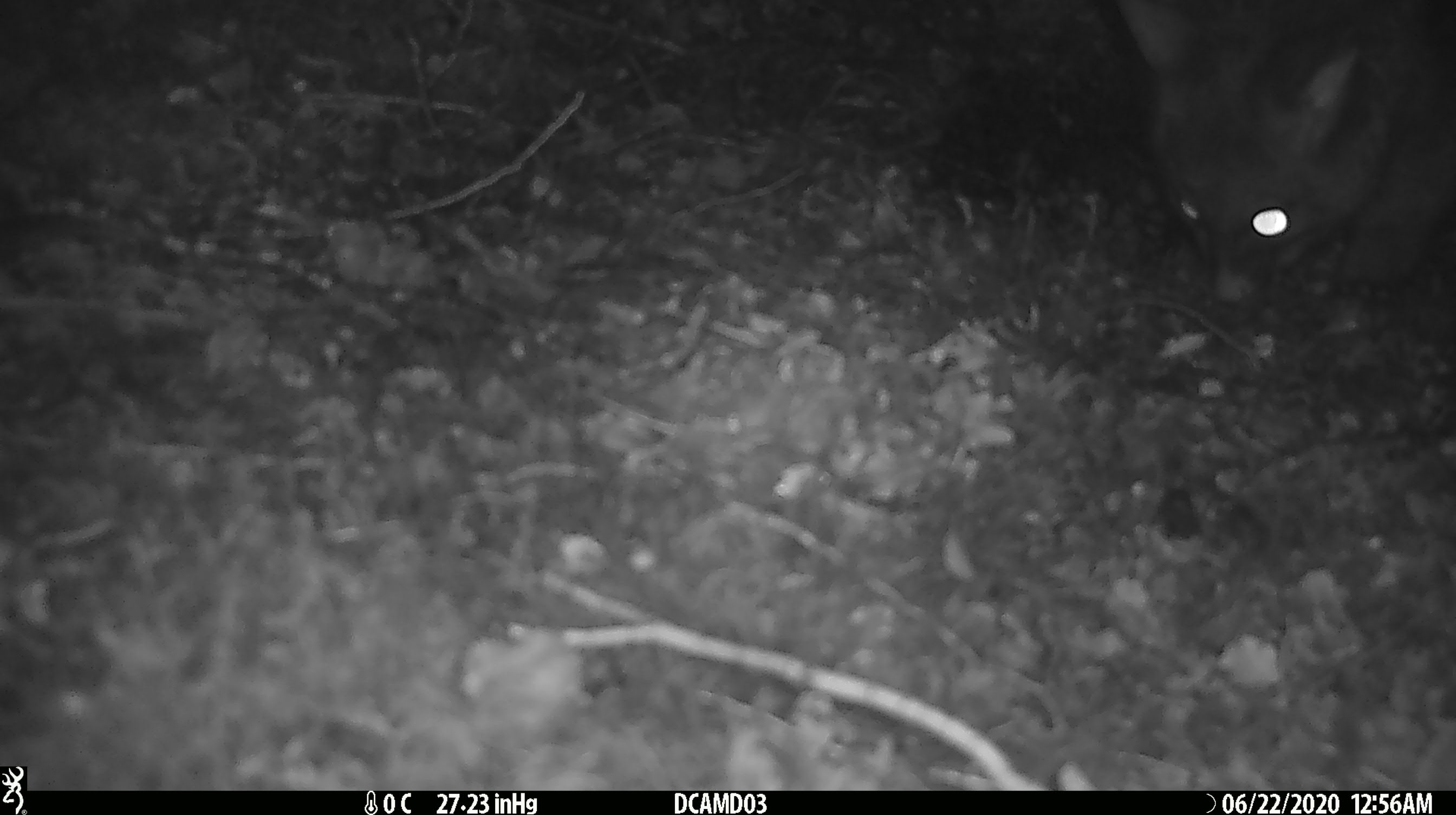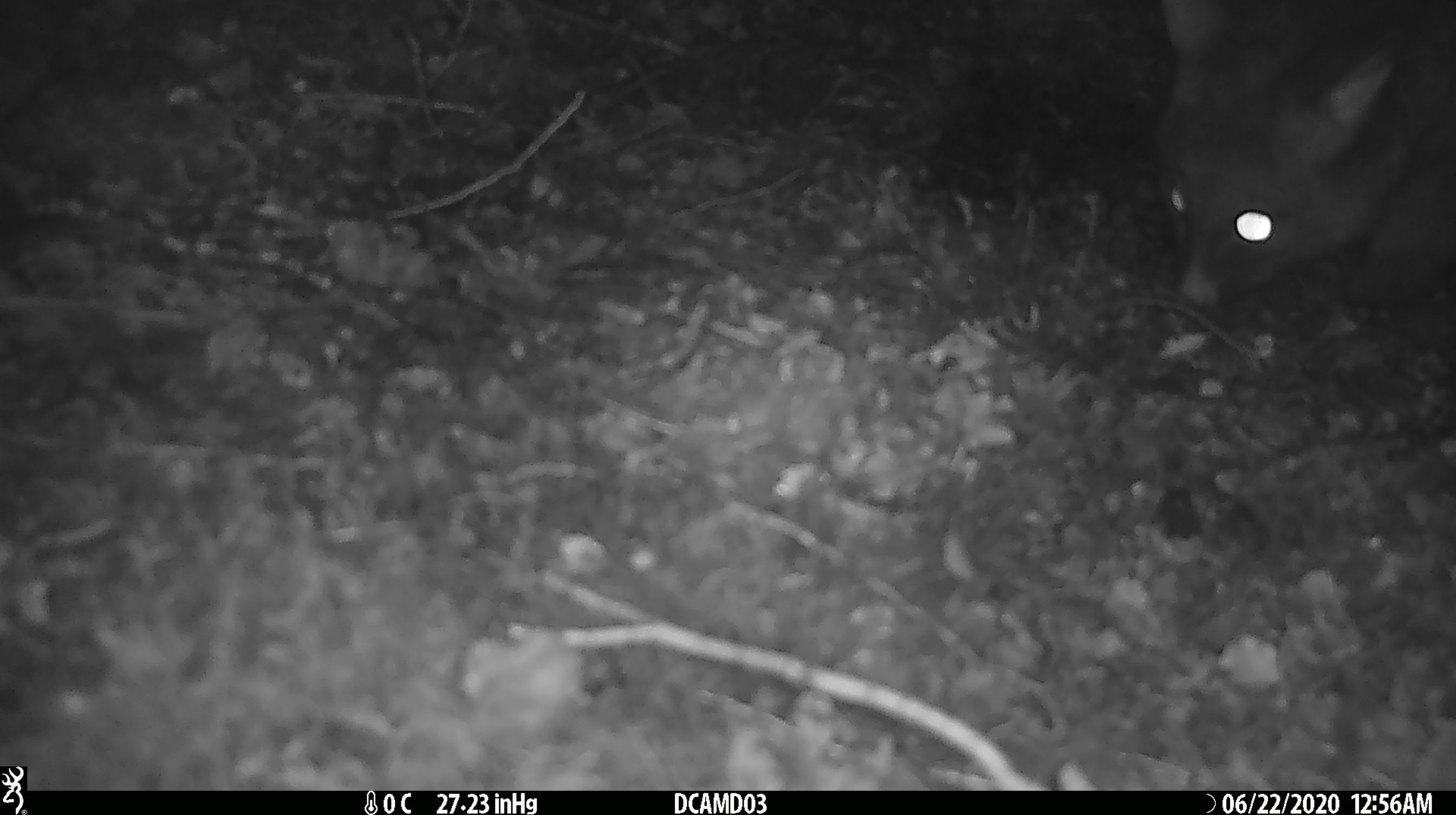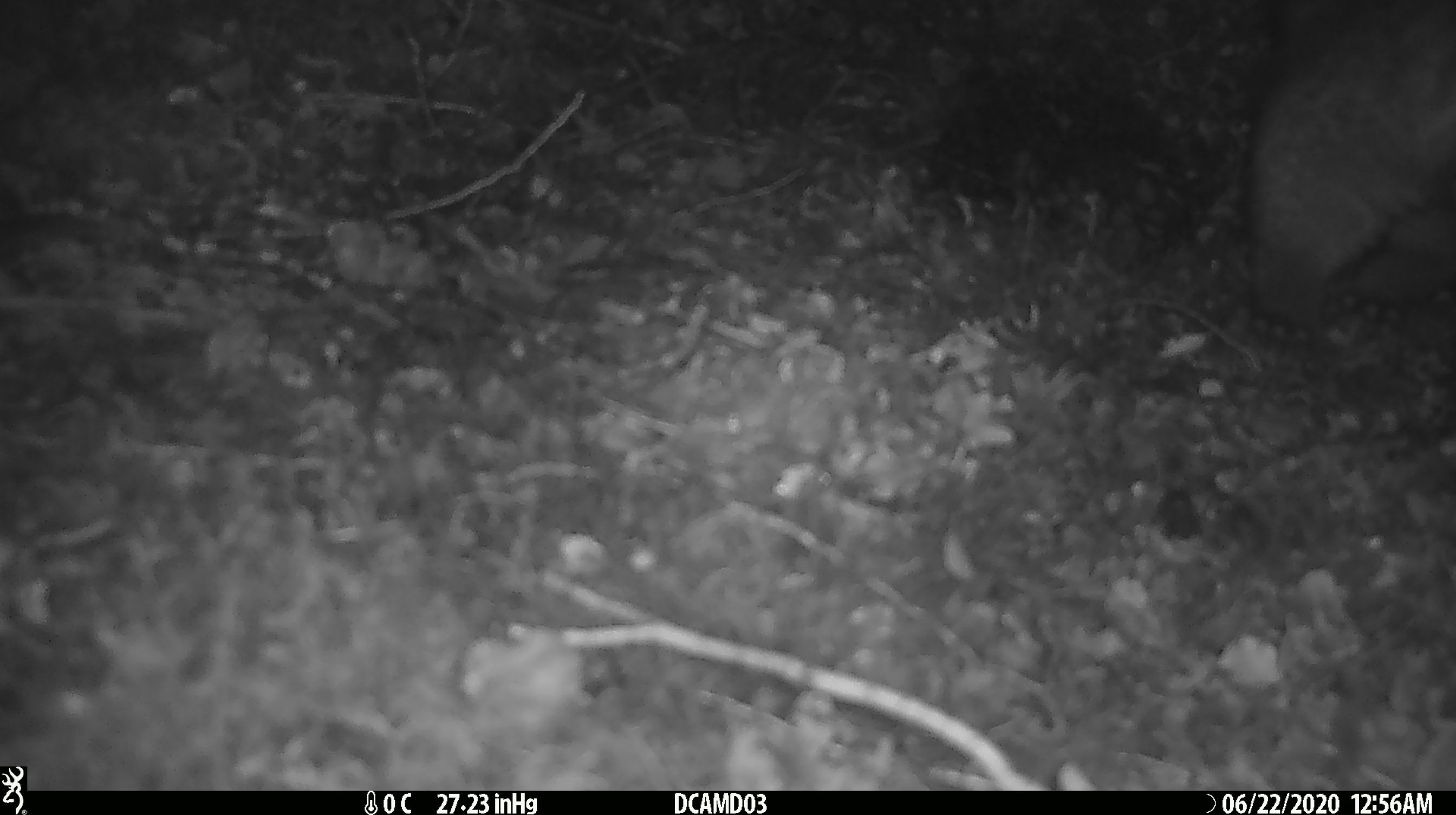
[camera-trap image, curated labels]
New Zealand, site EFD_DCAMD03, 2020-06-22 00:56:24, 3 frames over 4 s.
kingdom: Animalia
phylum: Chordata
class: Mammalia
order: Diprotodontia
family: Phalangeridae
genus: Trichosurus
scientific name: Trichosurus vulpecula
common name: common brushtail possum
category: possum